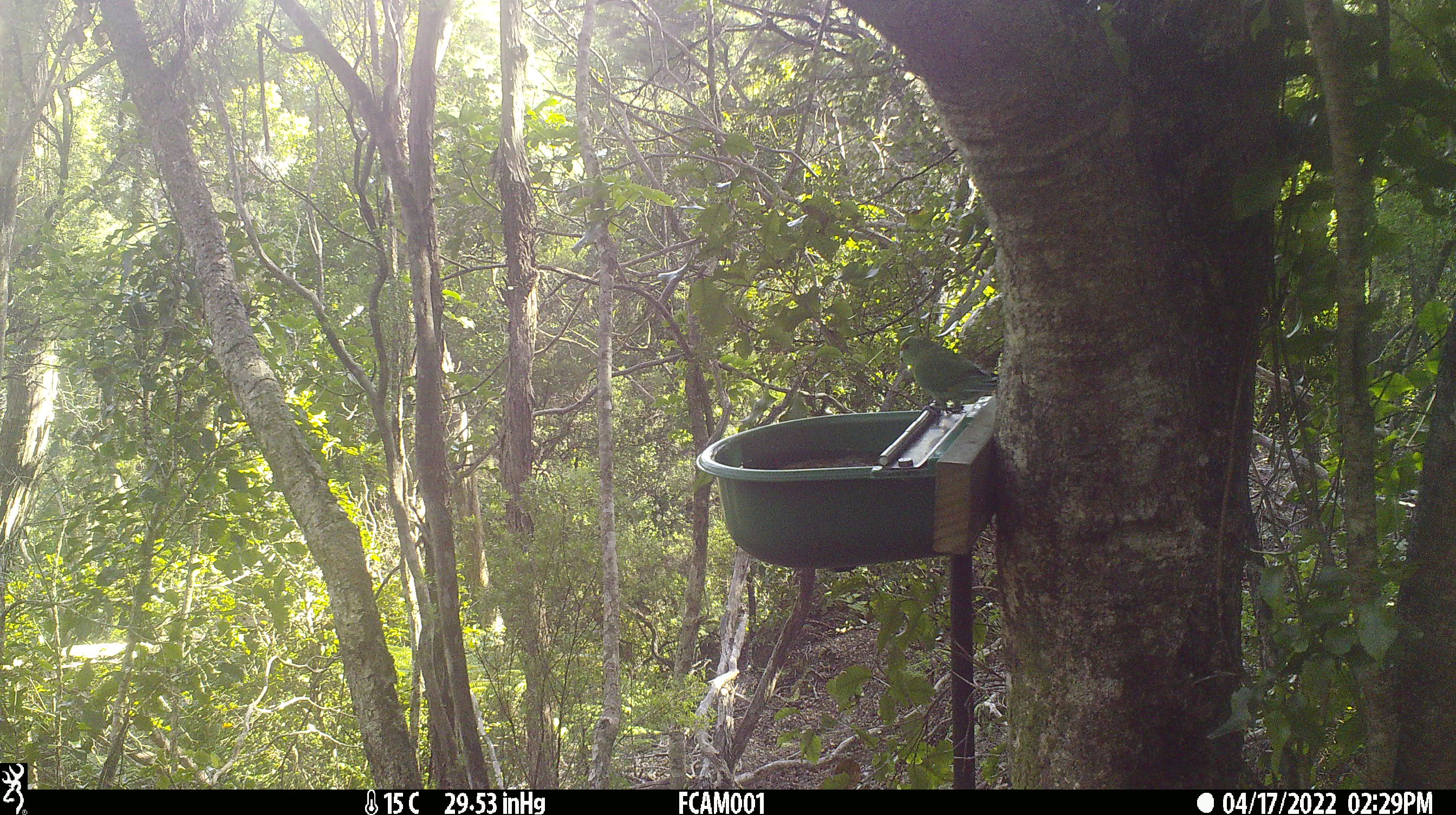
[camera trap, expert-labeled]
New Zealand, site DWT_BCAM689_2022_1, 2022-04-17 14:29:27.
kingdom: Animalia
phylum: Chordata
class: Aves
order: Psittaciformes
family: Psittaculidae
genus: Cyanoramphus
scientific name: Cyanoramphus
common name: parakeet